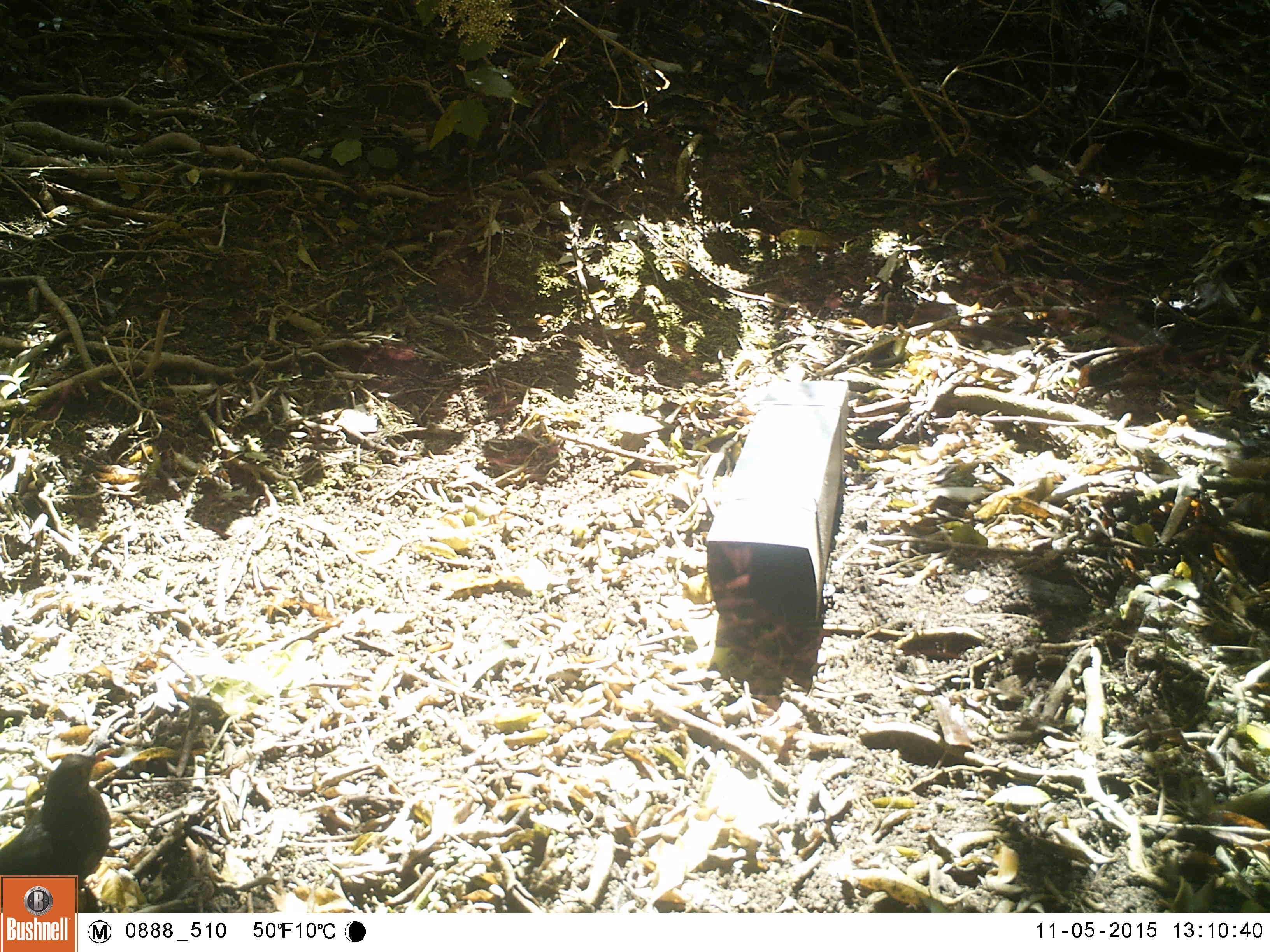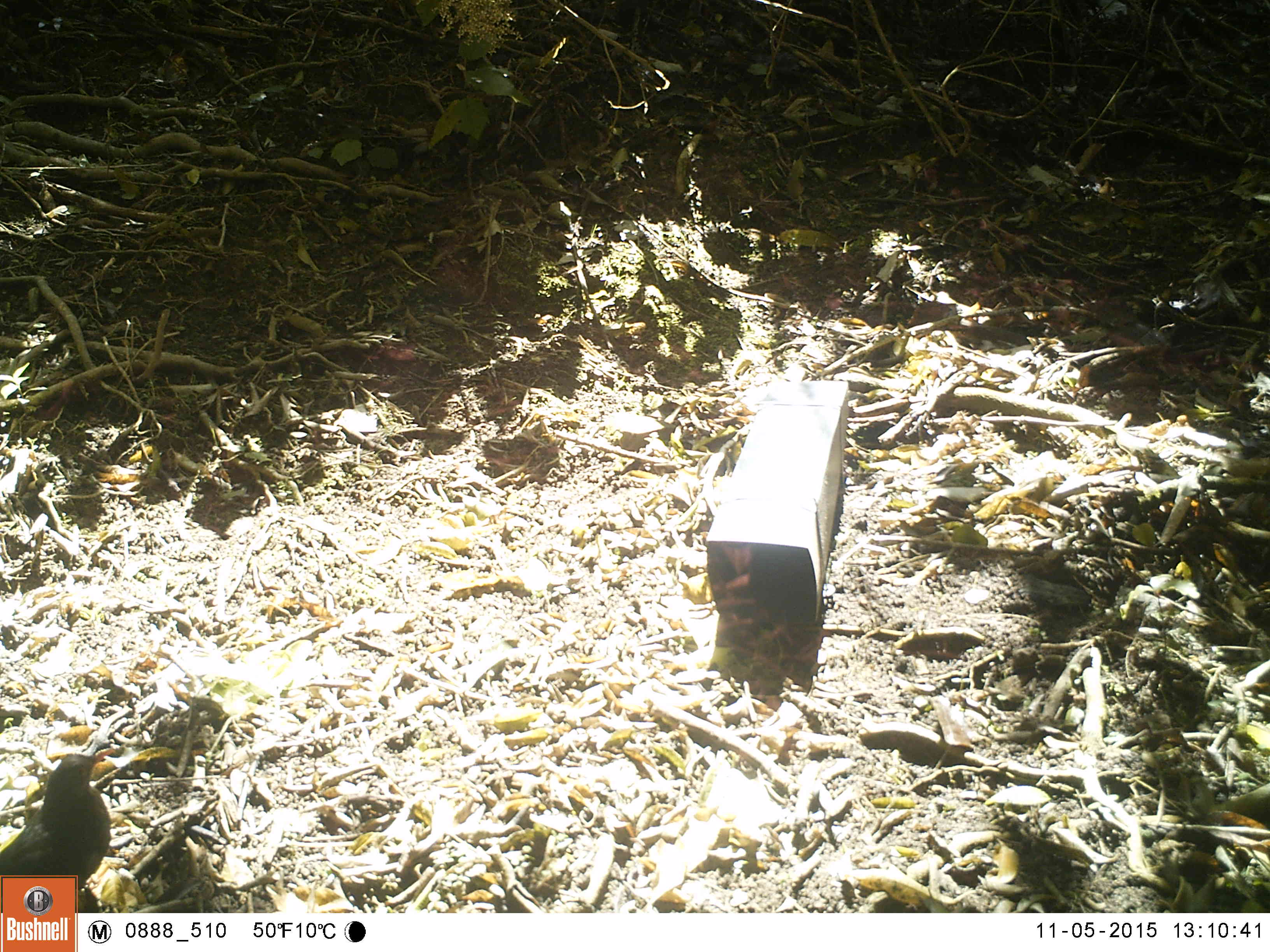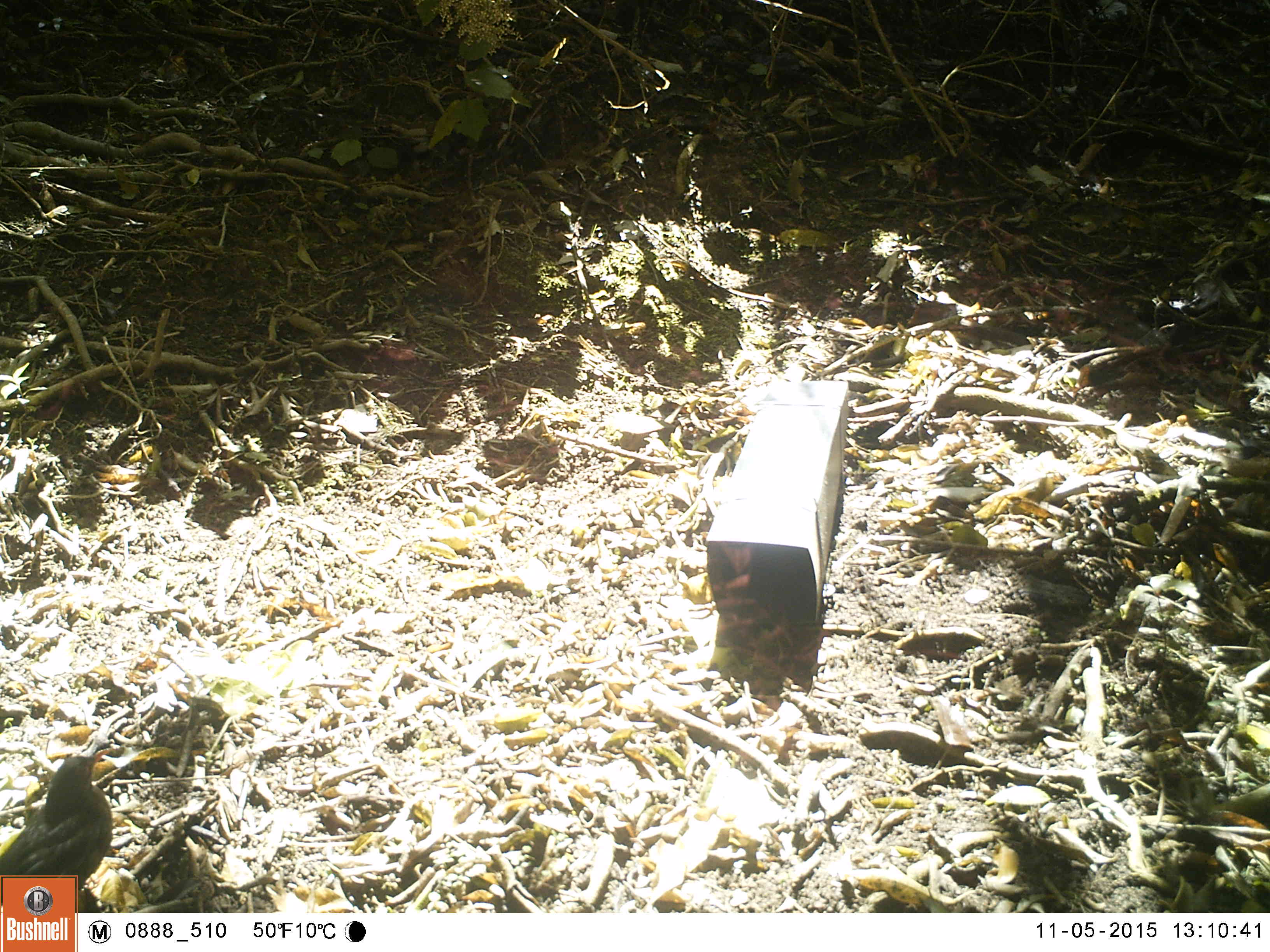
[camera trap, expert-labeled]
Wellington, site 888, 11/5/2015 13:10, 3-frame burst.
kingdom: Animalia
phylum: Chordata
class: Aves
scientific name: Aves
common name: bird